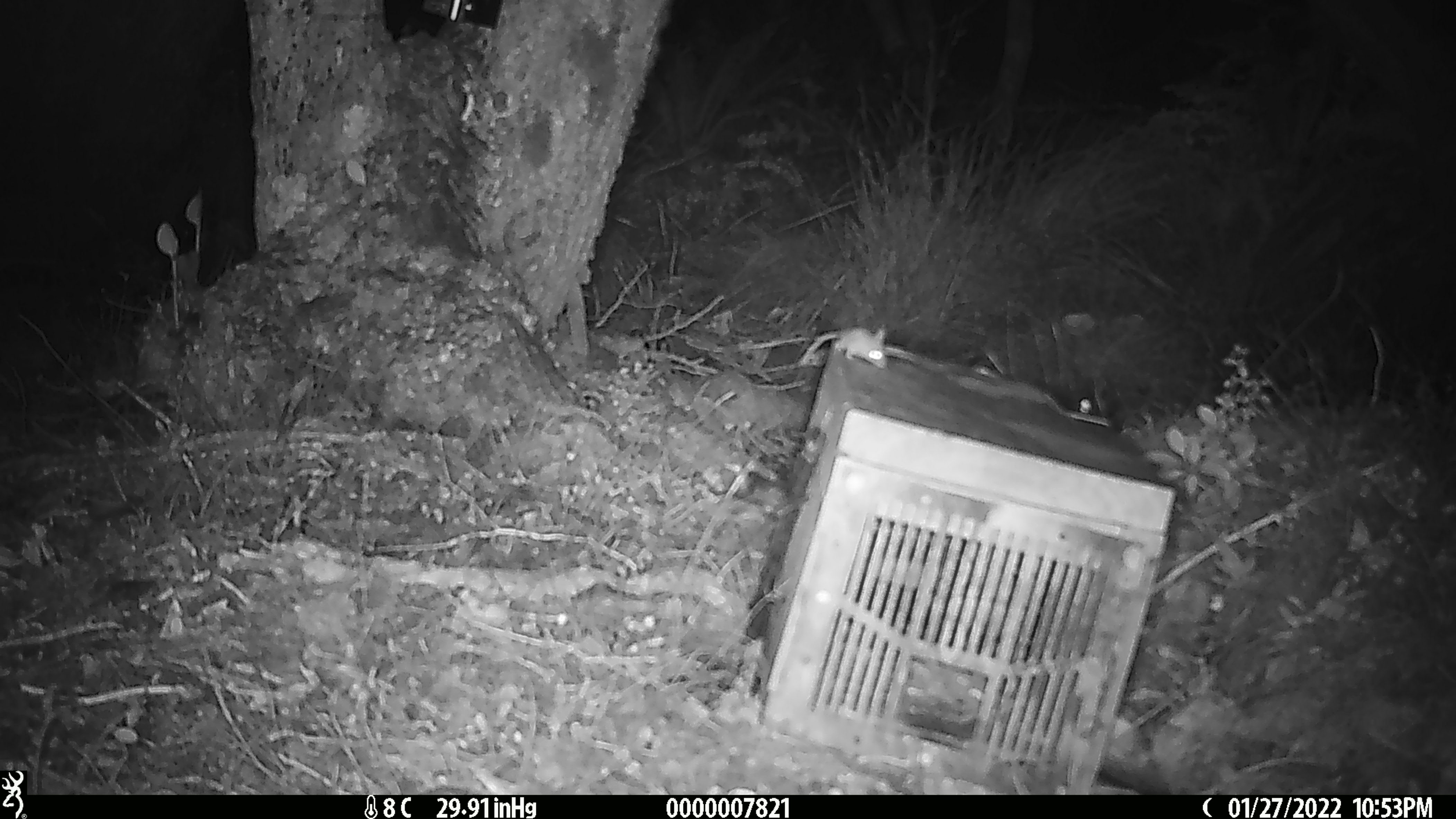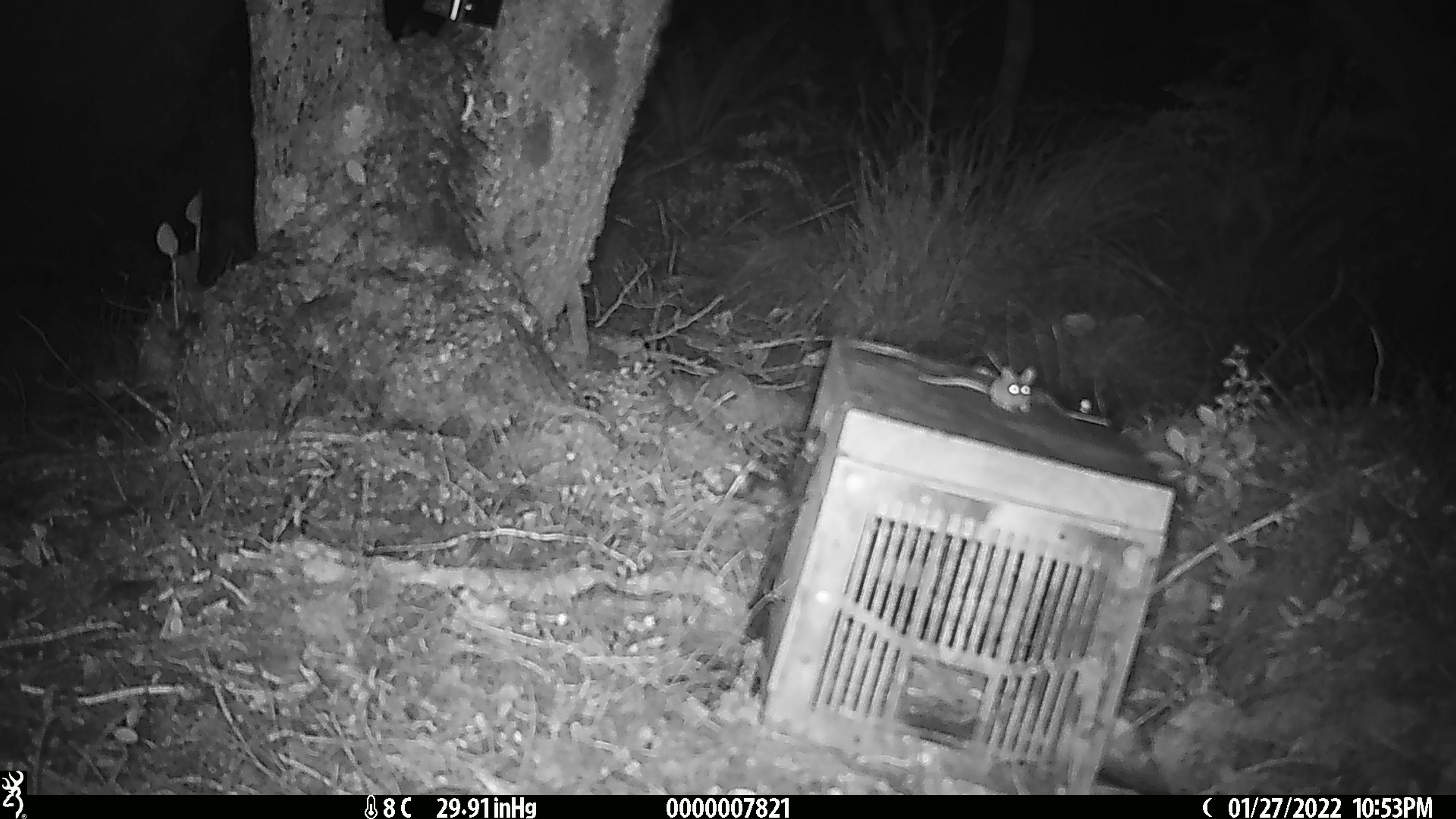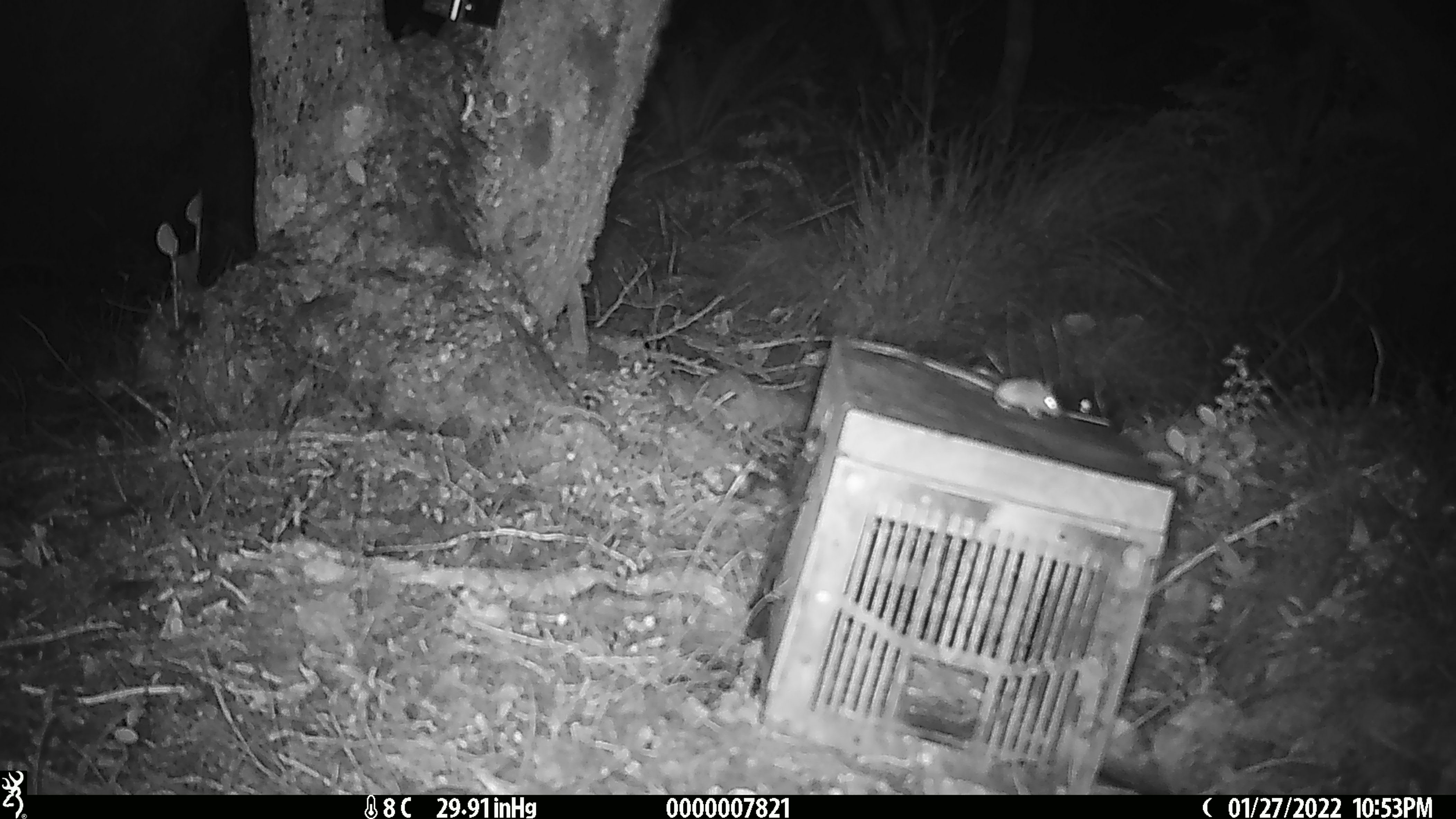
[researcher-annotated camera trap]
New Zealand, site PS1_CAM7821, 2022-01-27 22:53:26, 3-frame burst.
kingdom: Animalia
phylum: Chordata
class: Mammalia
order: Rodentia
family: Muridae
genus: Mus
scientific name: Mus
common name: mouse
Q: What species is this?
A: Mouse (Mus).